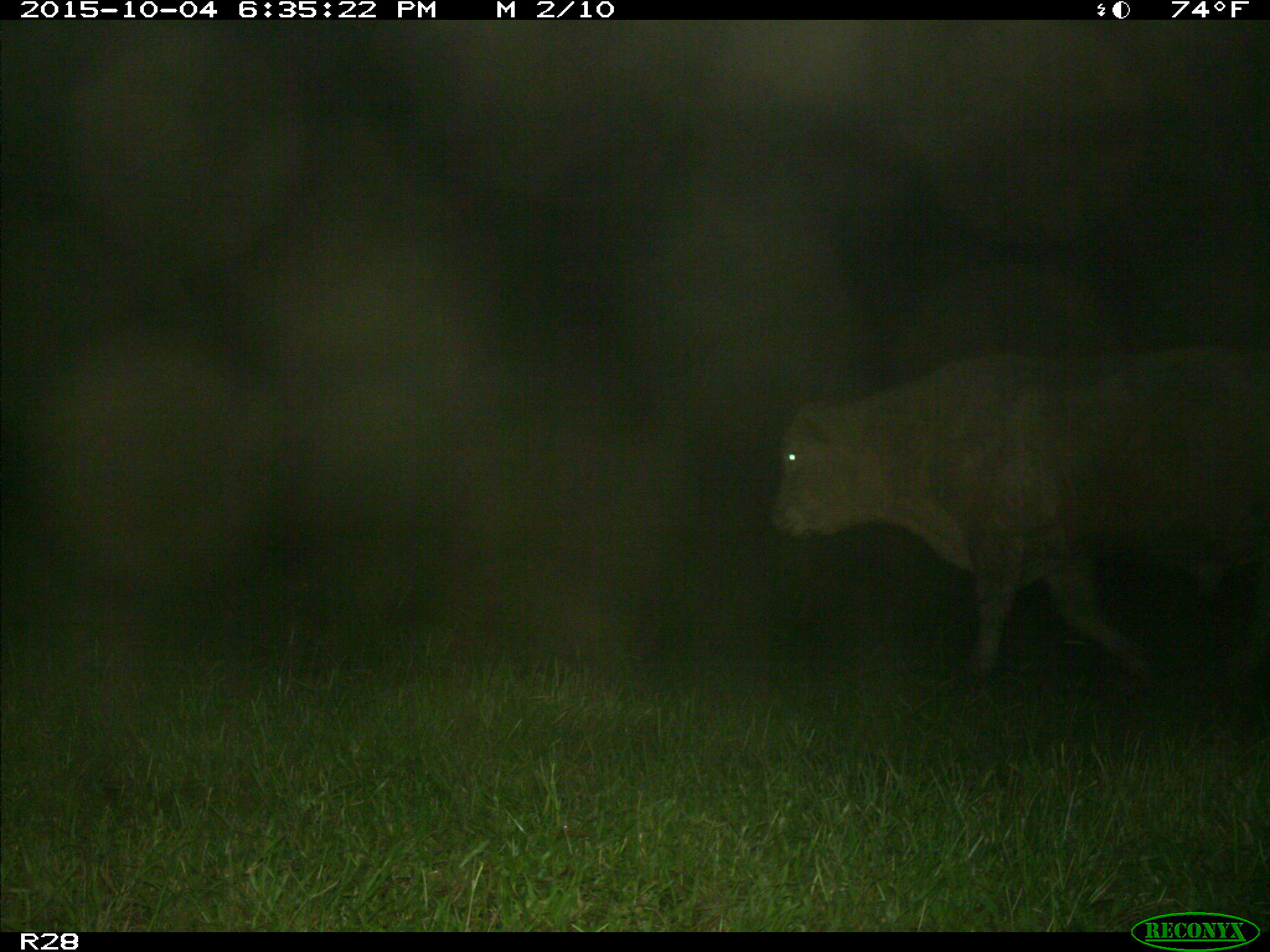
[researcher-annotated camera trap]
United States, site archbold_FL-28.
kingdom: Animalia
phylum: Chordata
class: Mammalia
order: Artiodactyla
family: Bovidae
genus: Bos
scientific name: Bos taurus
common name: domestic cow